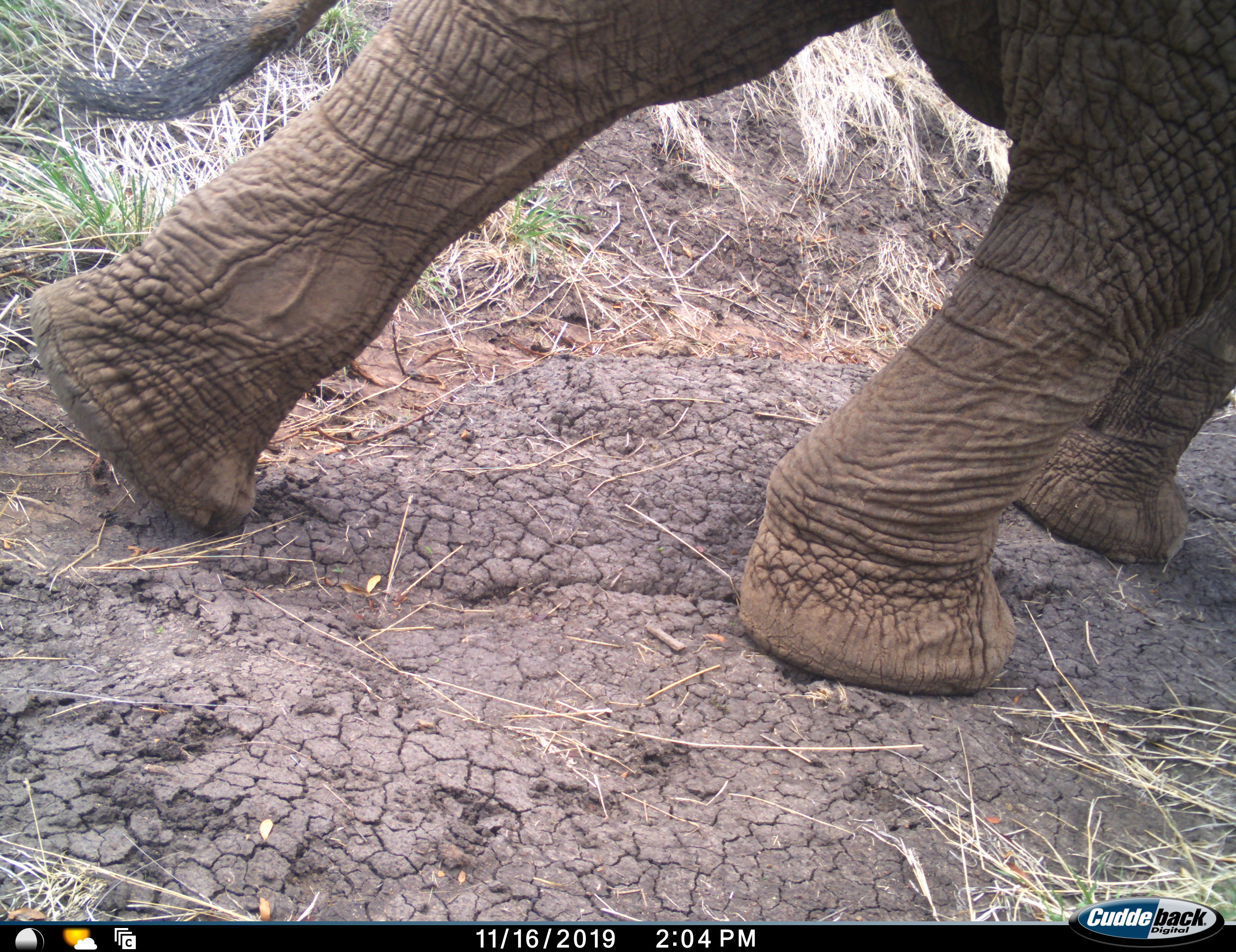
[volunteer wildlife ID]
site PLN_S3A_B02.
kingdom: Animalia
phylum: Chordata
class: Mammalia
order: Proboscidea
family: Elephantidae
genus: Loxodonta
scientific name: Loxodonta africana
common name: african bush elephant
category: elephant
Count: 1.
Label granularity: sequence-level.